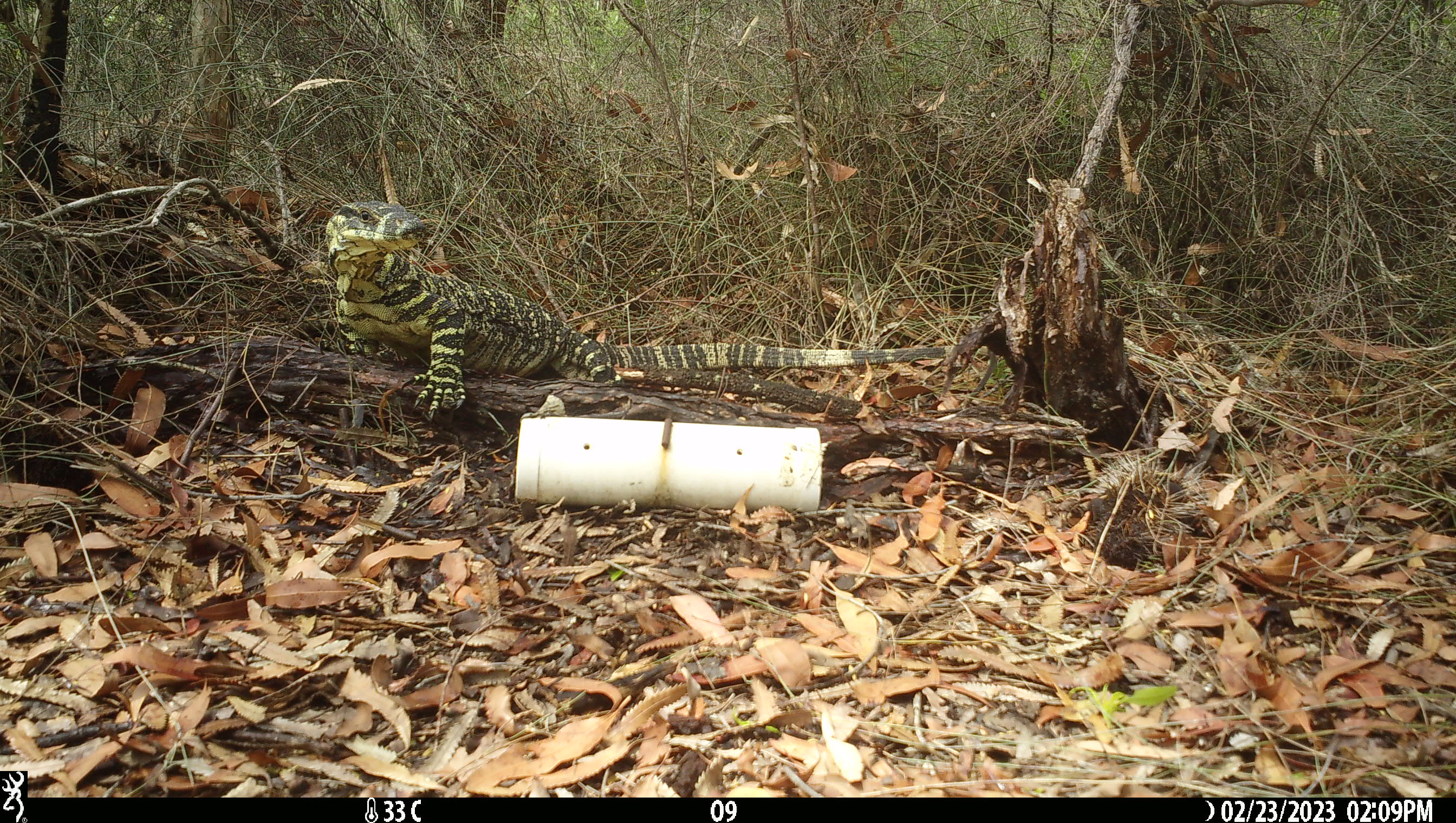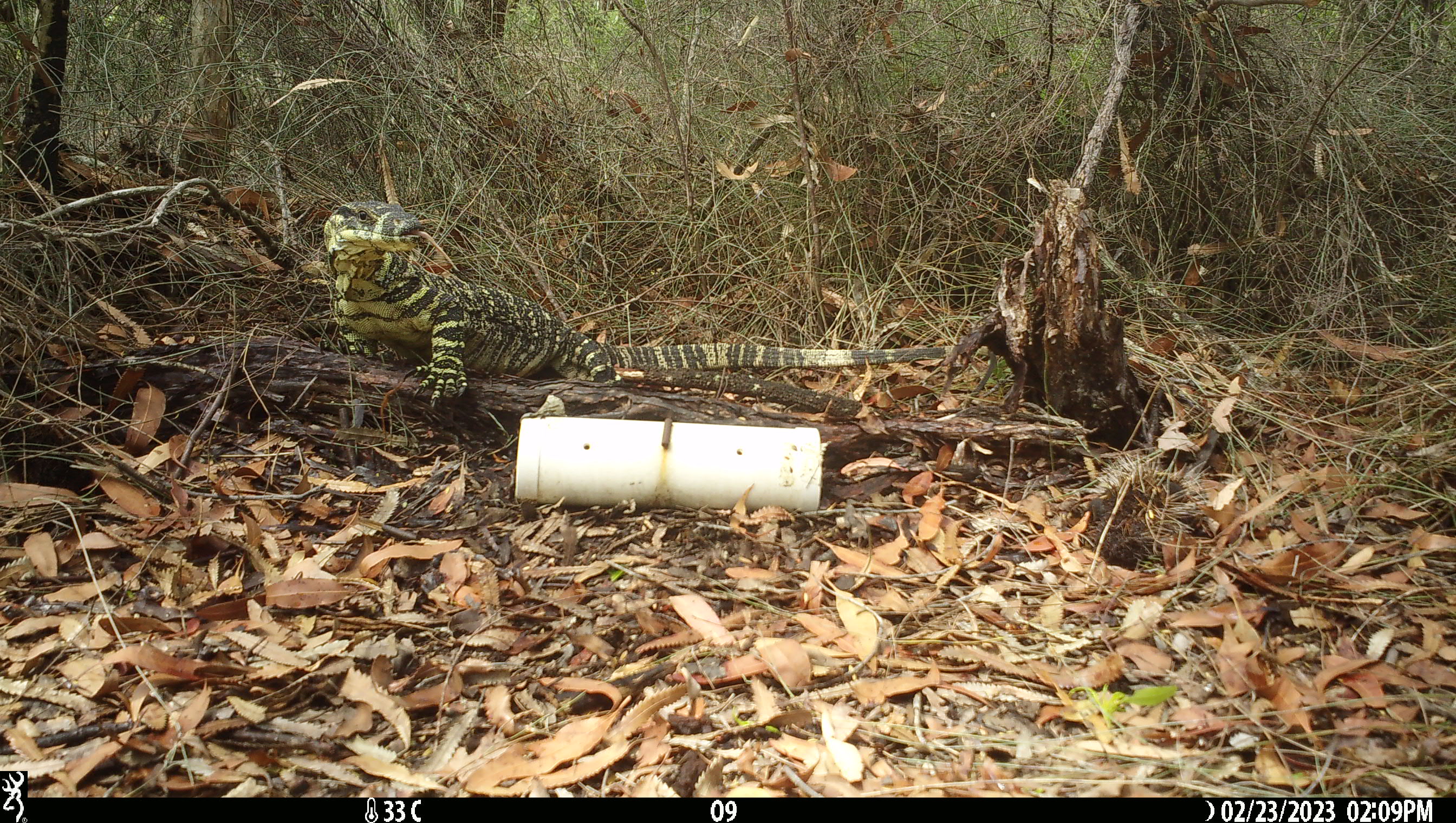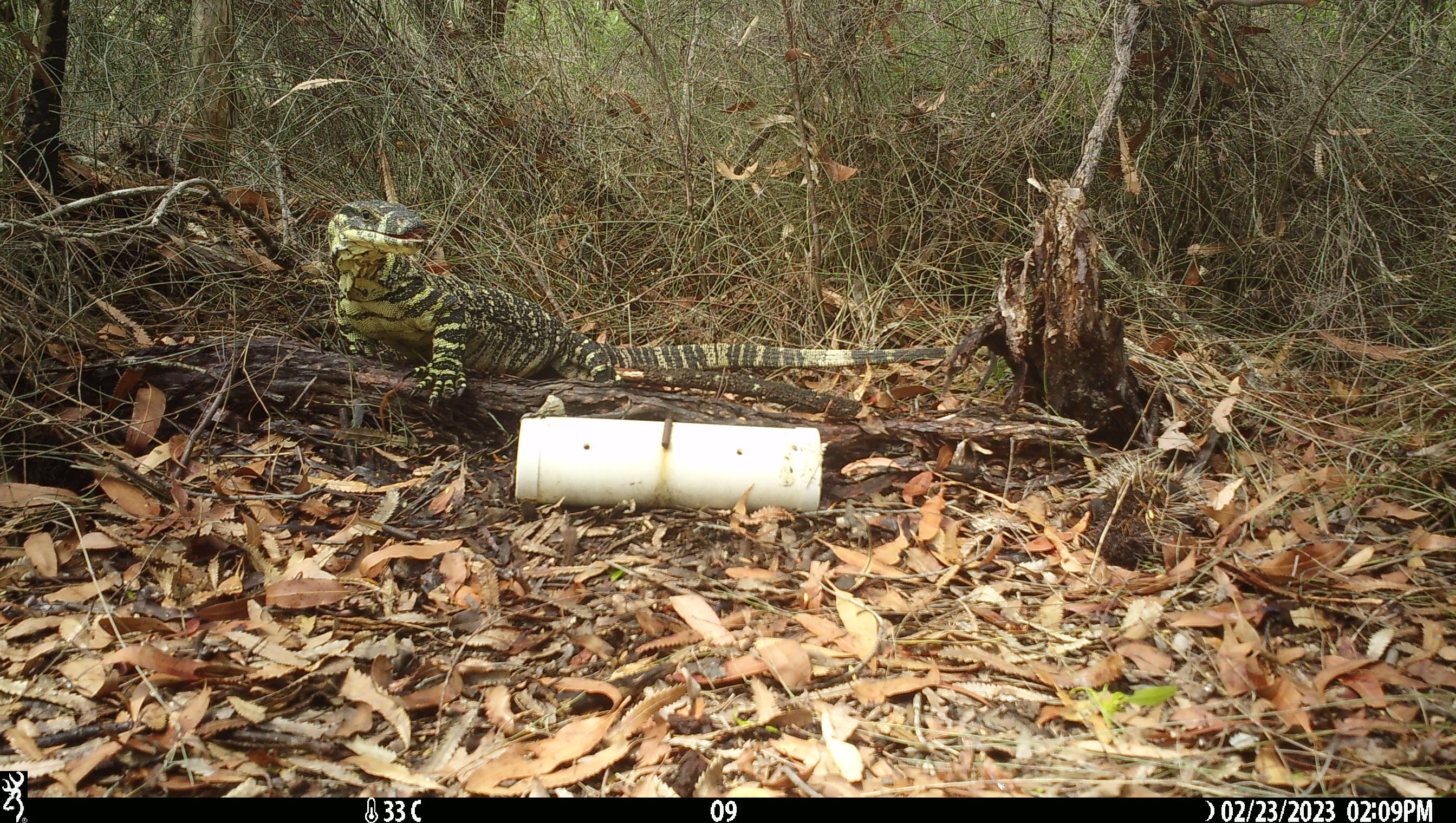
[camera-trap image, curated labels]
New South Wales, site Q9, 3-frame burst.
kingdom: Animalia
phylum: Chordata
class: Reptilia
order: Squamata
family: Varanidae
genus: Varanus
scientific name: Varanus varius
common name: lace monitor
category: goanna